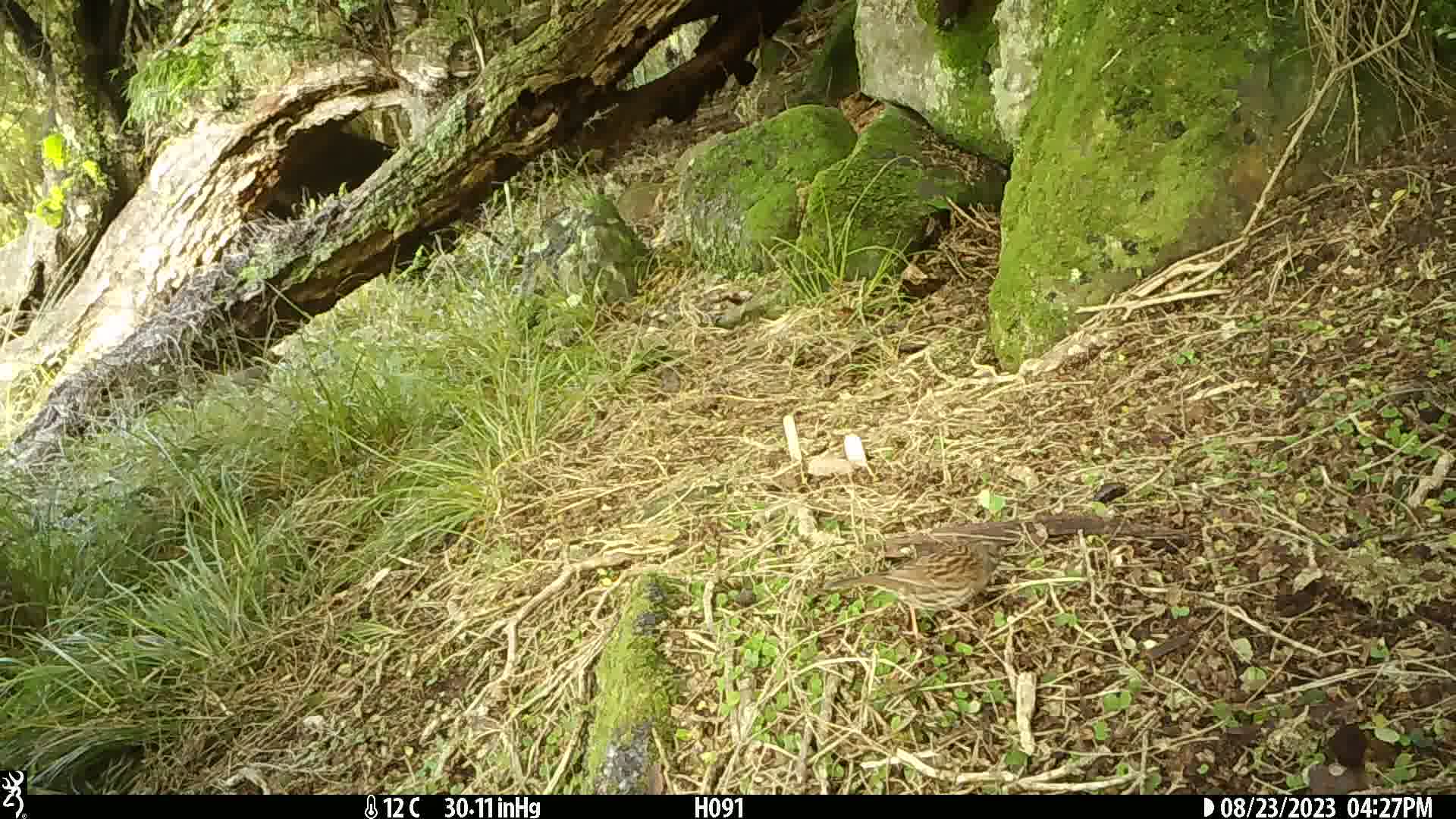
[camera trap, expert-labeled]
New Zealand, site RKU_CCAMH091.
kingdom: Animalia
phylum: Chordata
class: Aves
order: Passeriformes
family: Prunellidae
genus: Prunella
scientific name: Prunella modularis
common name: dunnock